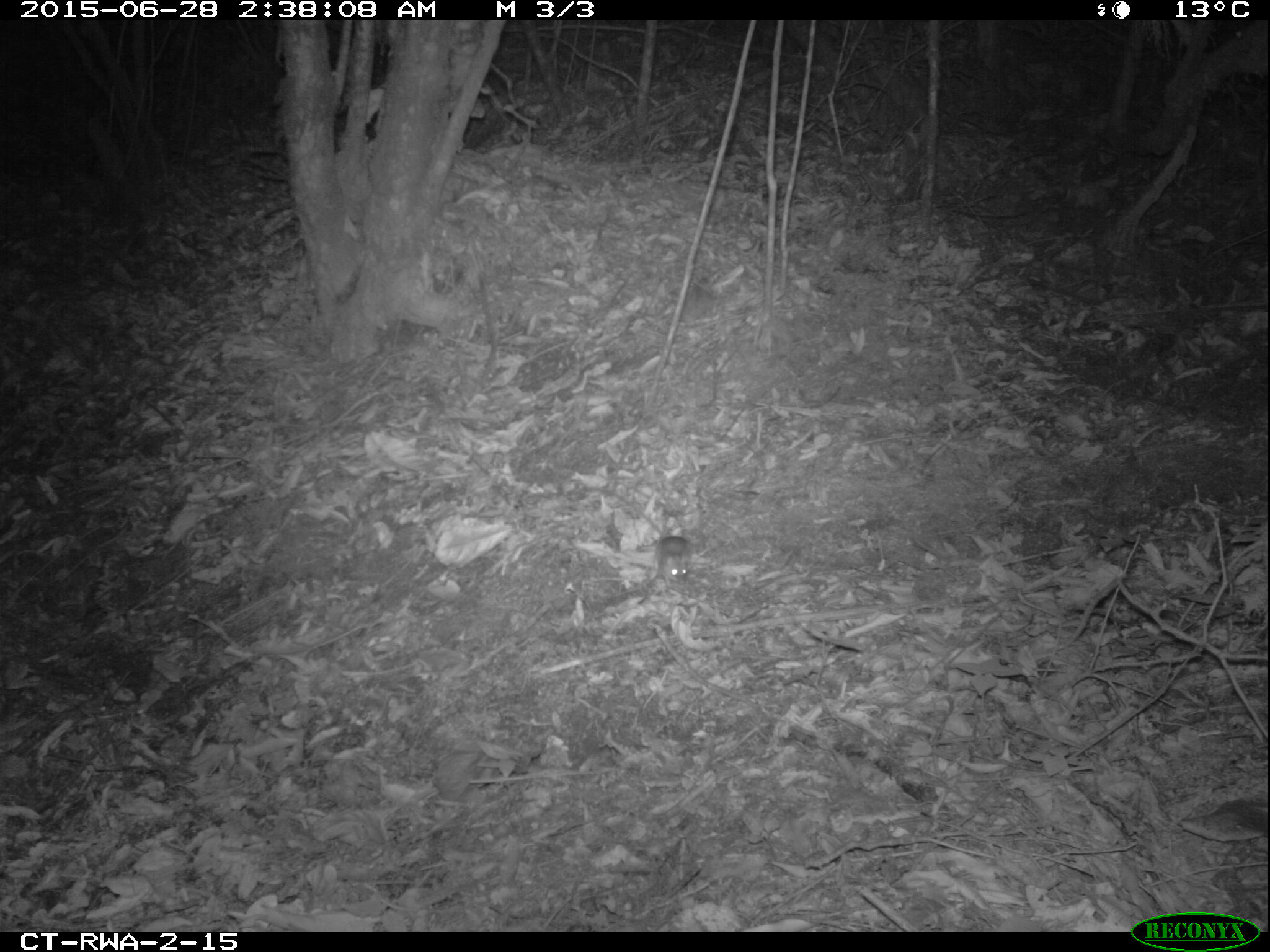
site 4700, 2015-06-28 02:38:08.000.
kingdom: Animalia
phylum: Chordata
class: Mammalia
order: Rodentia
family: Nesomyidae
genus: Cricetomys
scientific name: Cricetomys gambianus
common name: african giant pouched rat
Cricetomys gambianus (african giant pouched rat), count 1.